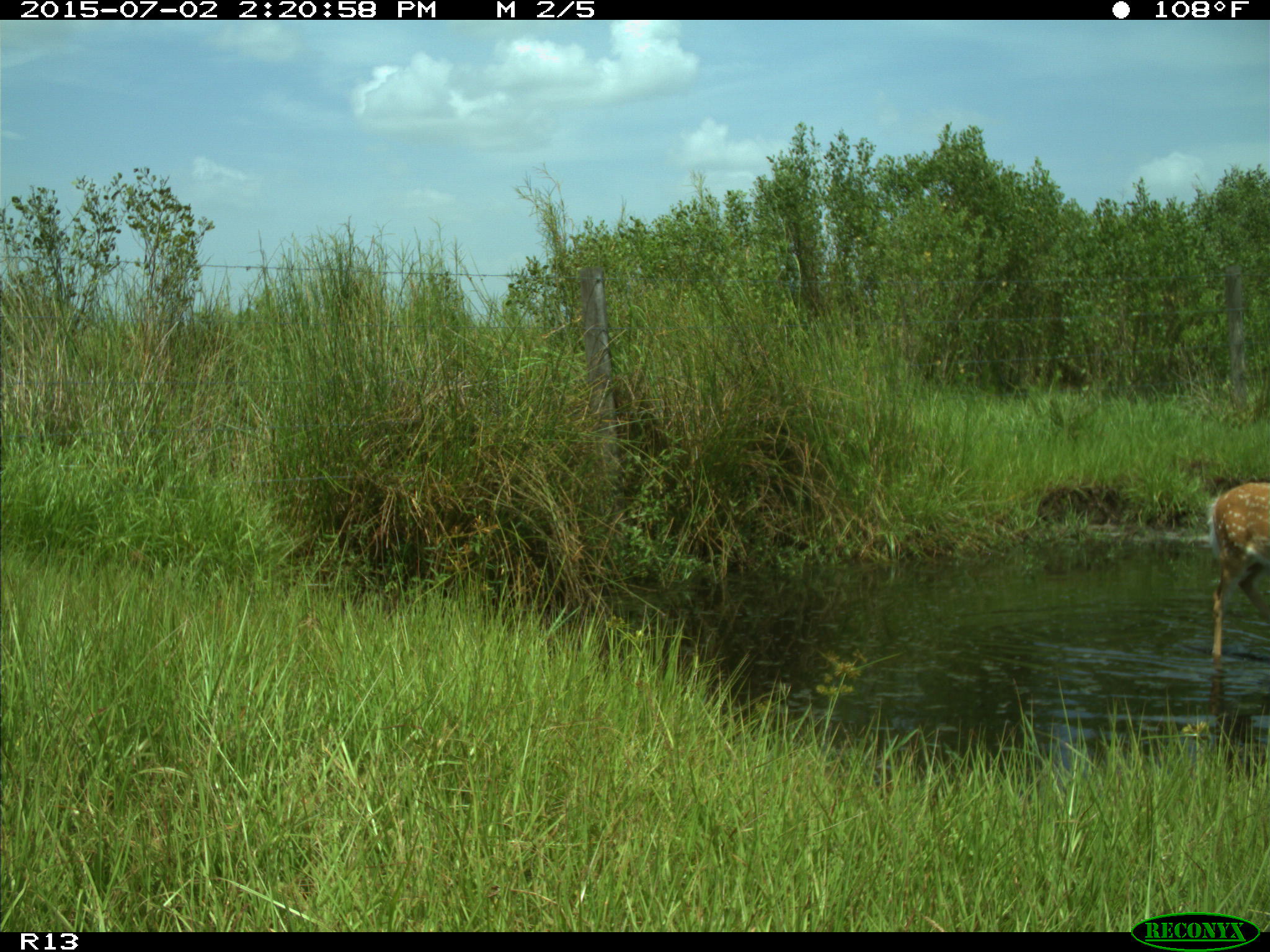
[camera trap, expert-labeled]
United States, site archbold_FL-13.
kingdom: Animalia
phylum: Chordata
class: Mammalia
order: Artiodactyla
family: Cervidae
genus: Odocoileus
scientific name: Odocoileus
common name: deer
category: unidentified deer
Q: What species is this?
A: Unidentified deer (deer) (Odocoileus).